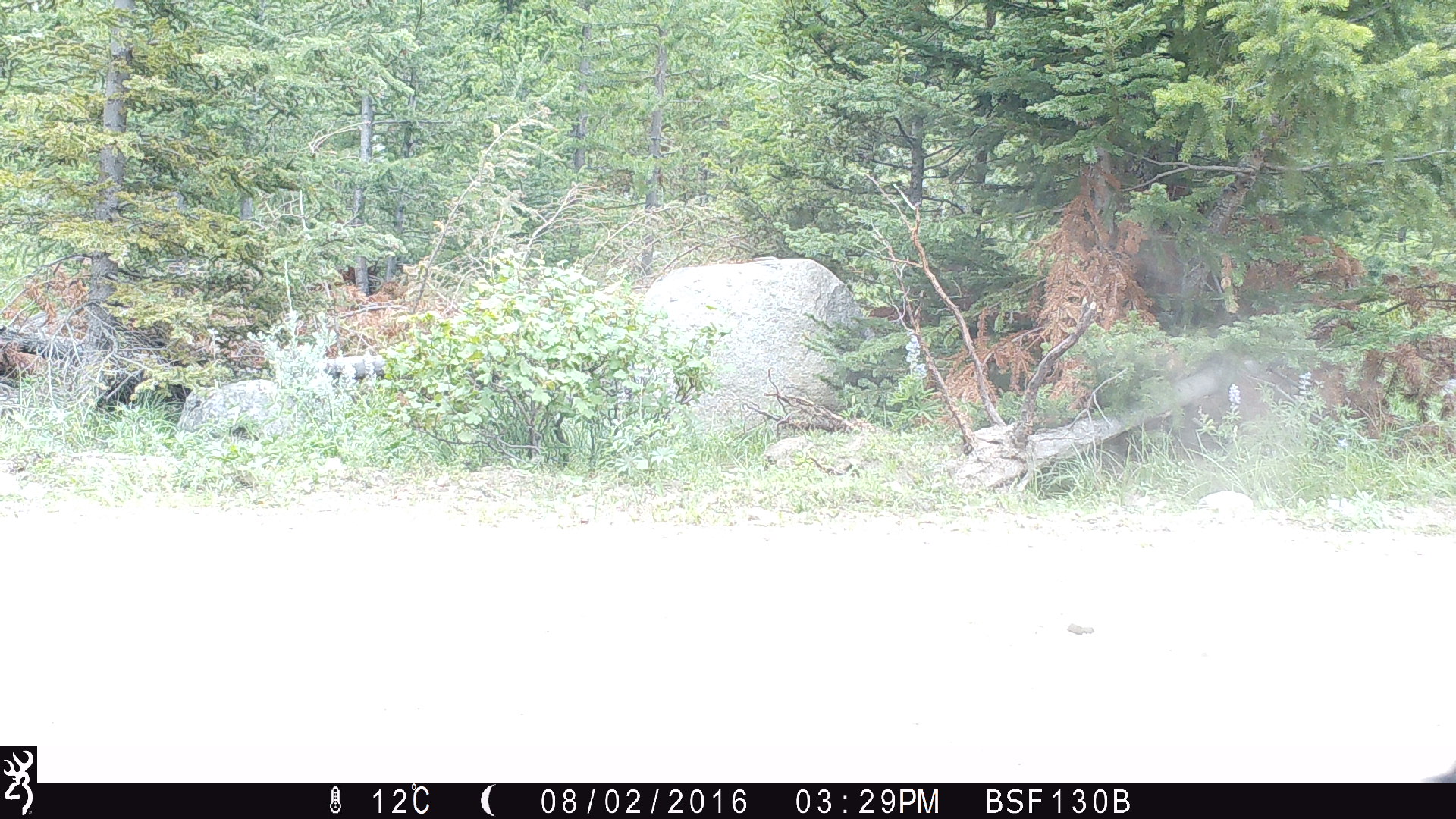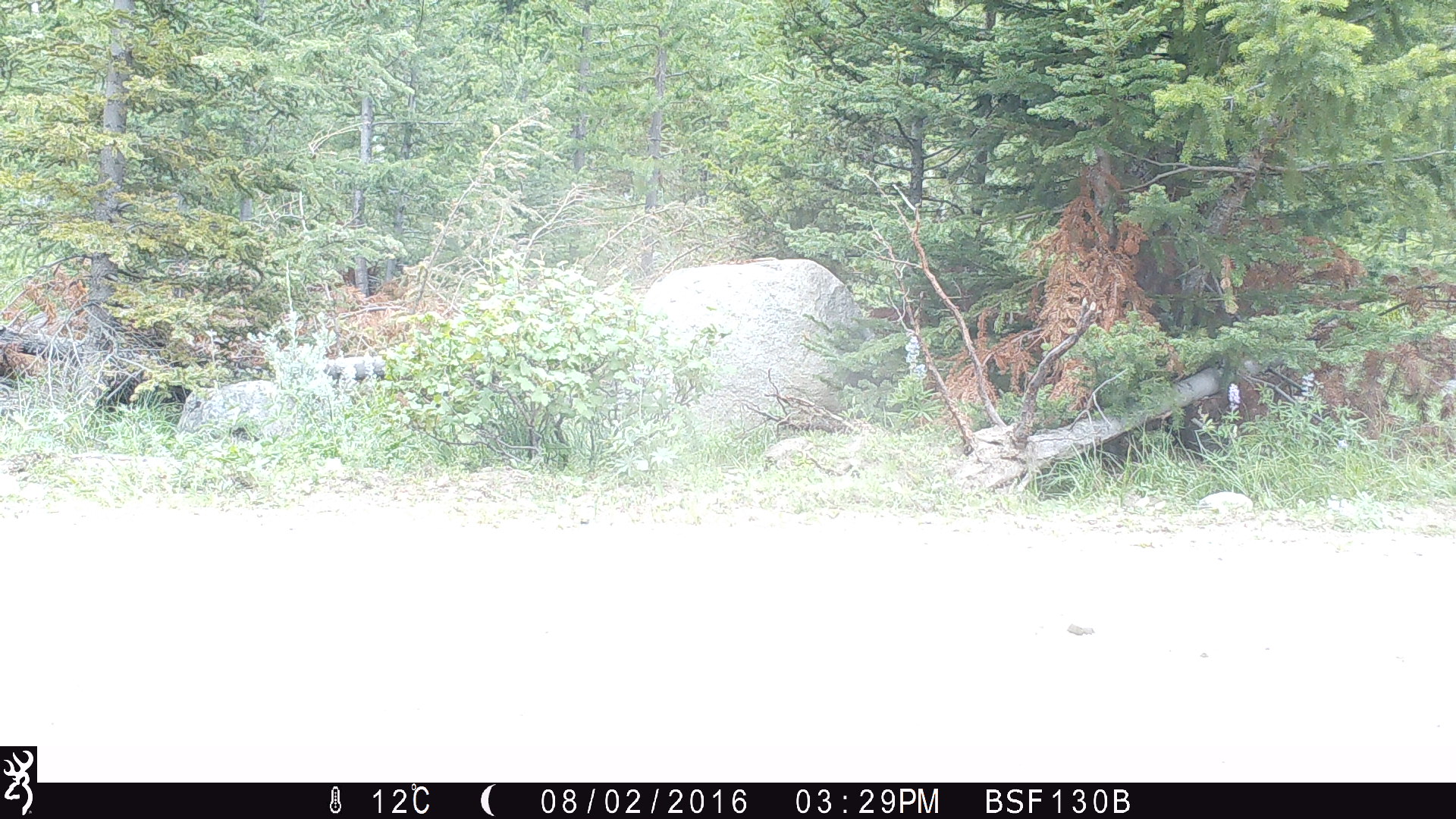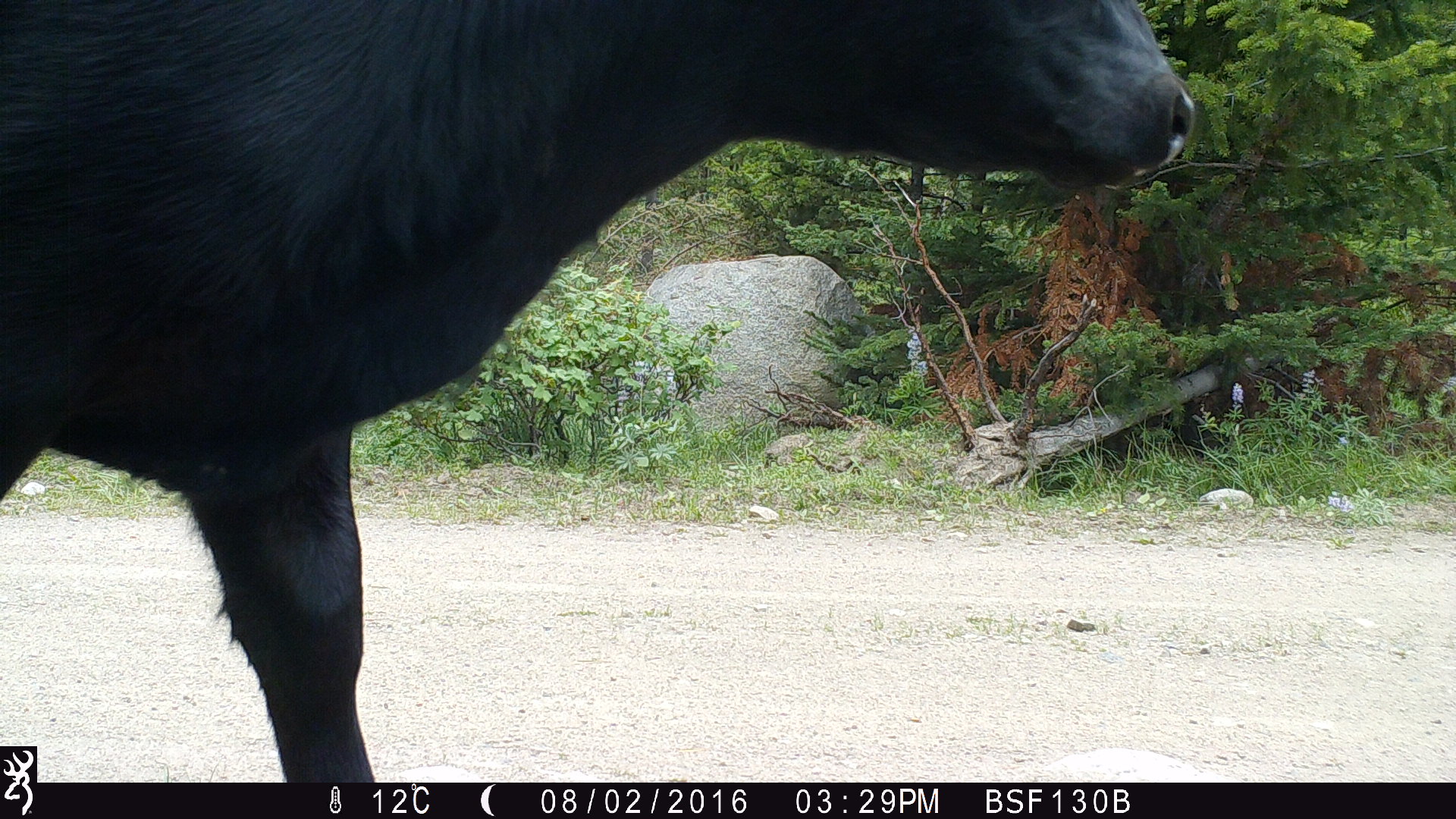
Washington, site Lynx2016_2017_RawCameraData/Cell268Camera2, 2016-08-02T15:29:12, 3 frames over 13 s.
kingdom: Animalia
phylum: Chordata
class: Mammalia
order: Artiodactyla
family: Bovidae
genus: Bos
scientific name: Bos taurus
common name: domestic cattle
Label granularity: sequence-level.